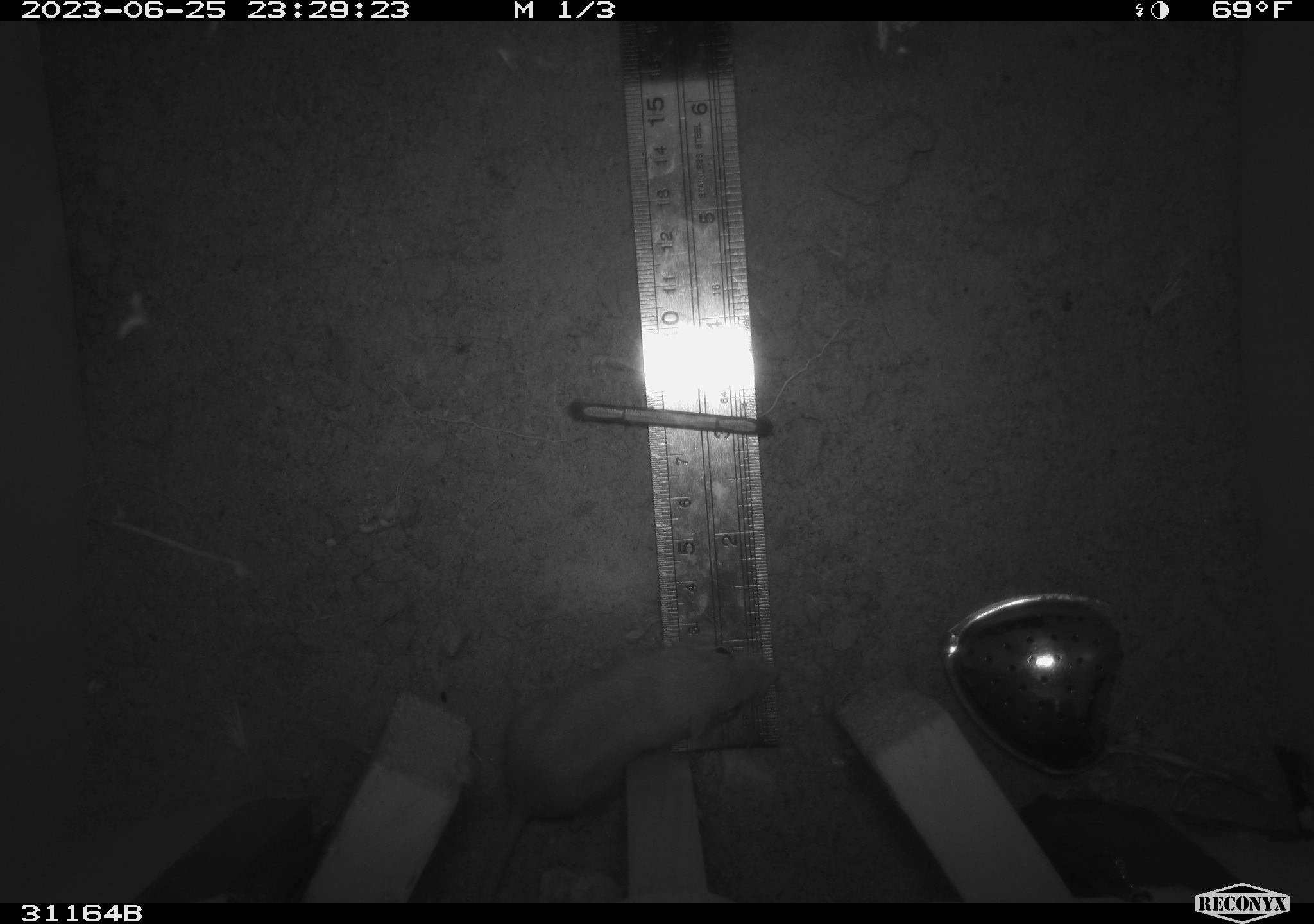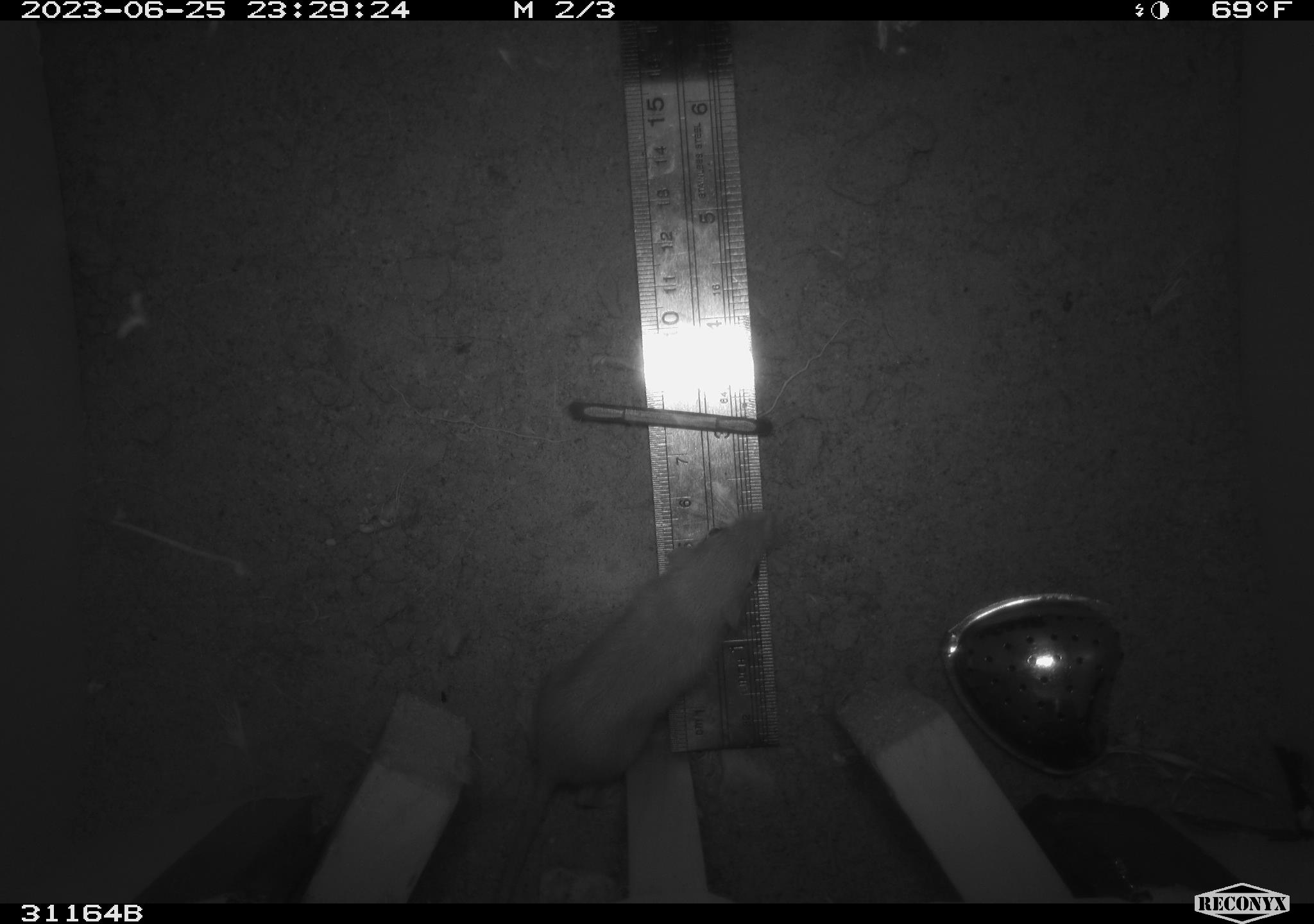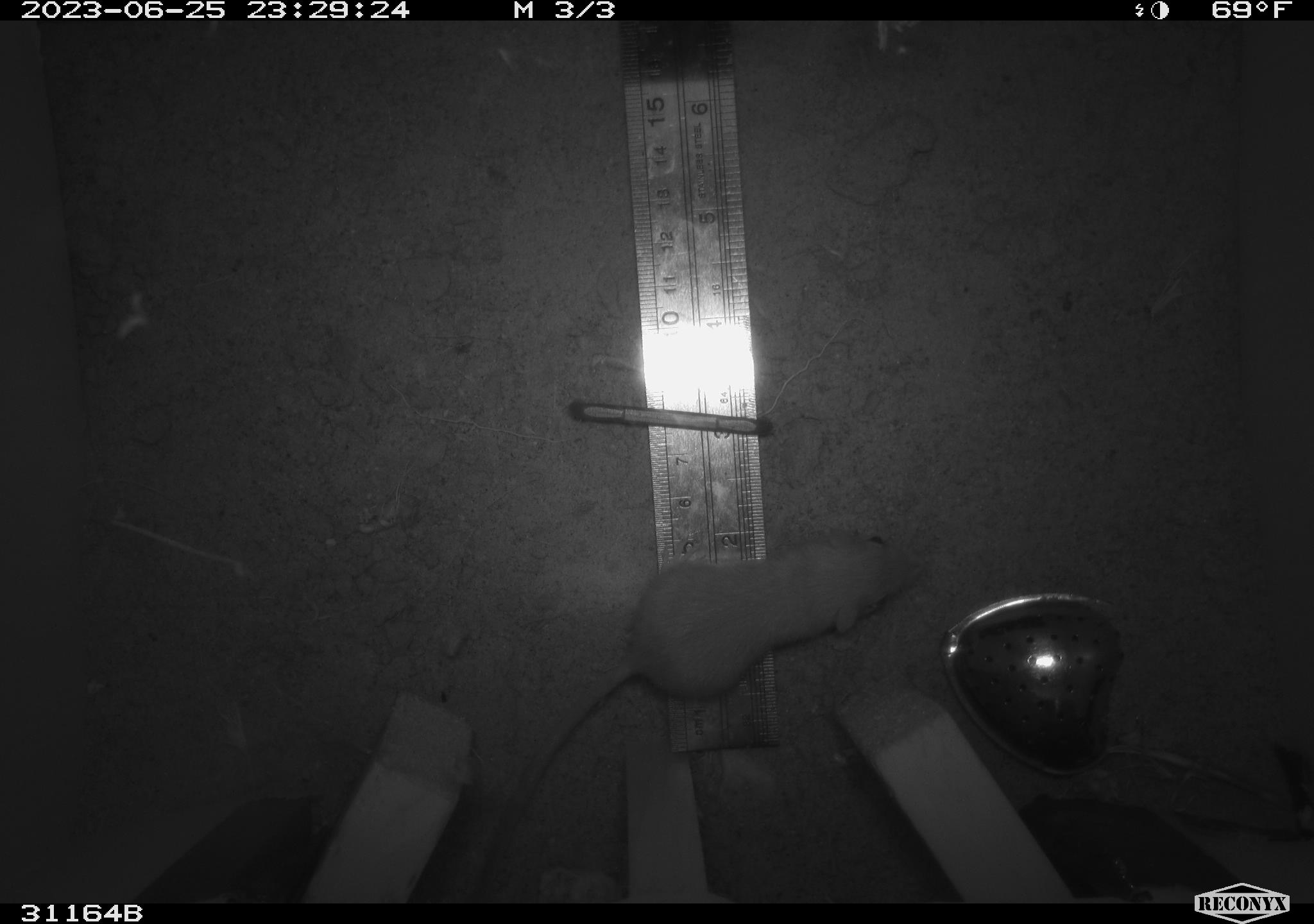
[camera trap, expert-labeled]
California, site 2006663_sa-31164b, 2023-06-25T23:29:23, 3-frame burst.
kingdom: Animalia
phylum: Chordata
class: Mammalia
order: Rodentia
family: Heteromyidae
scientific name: Heteromyidae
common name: kangaroo rats and pocket mice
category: heteromyidae family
Heteromyidae family (kangaroo rats and pocket mice) (Heteromyidae).